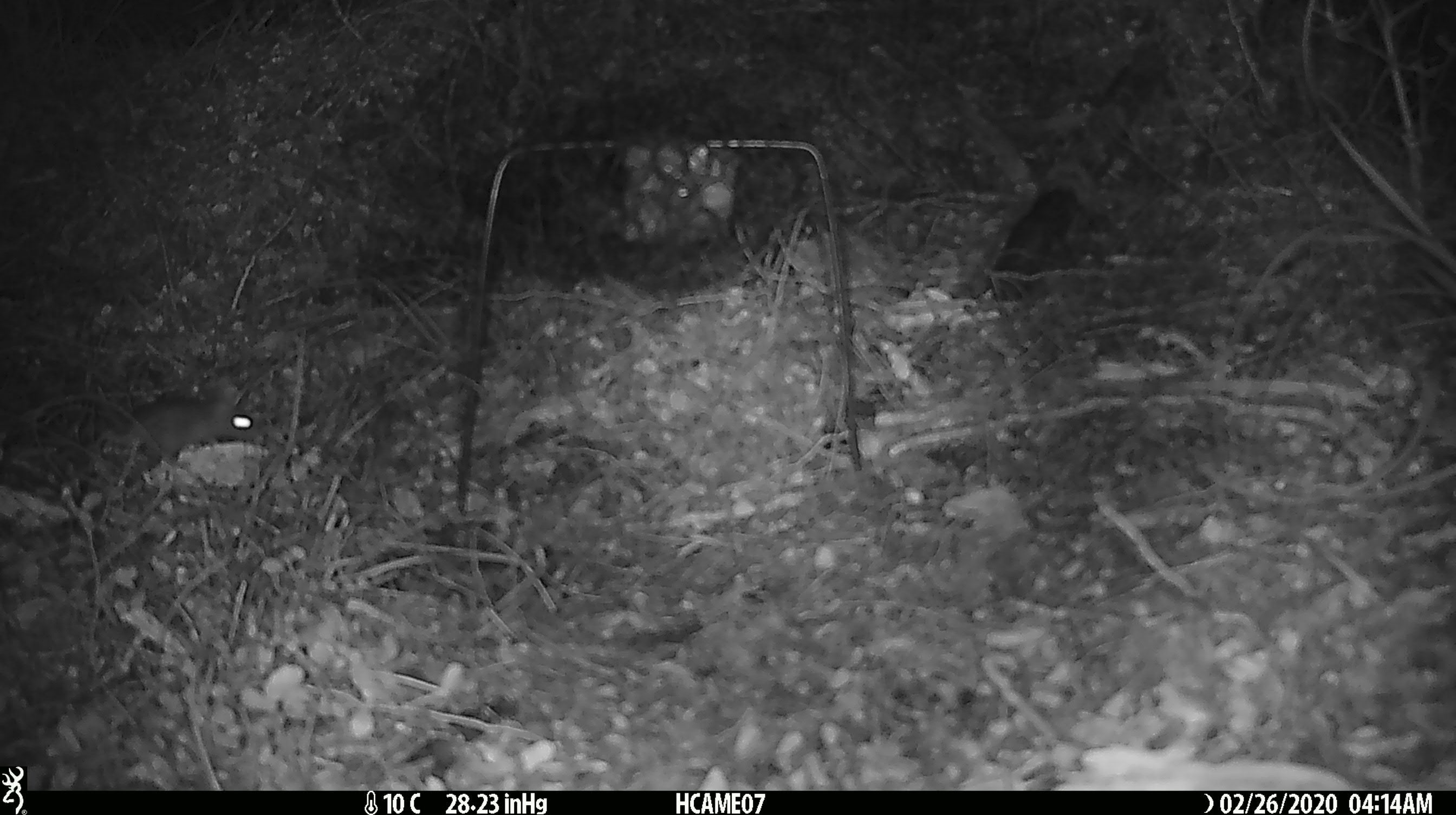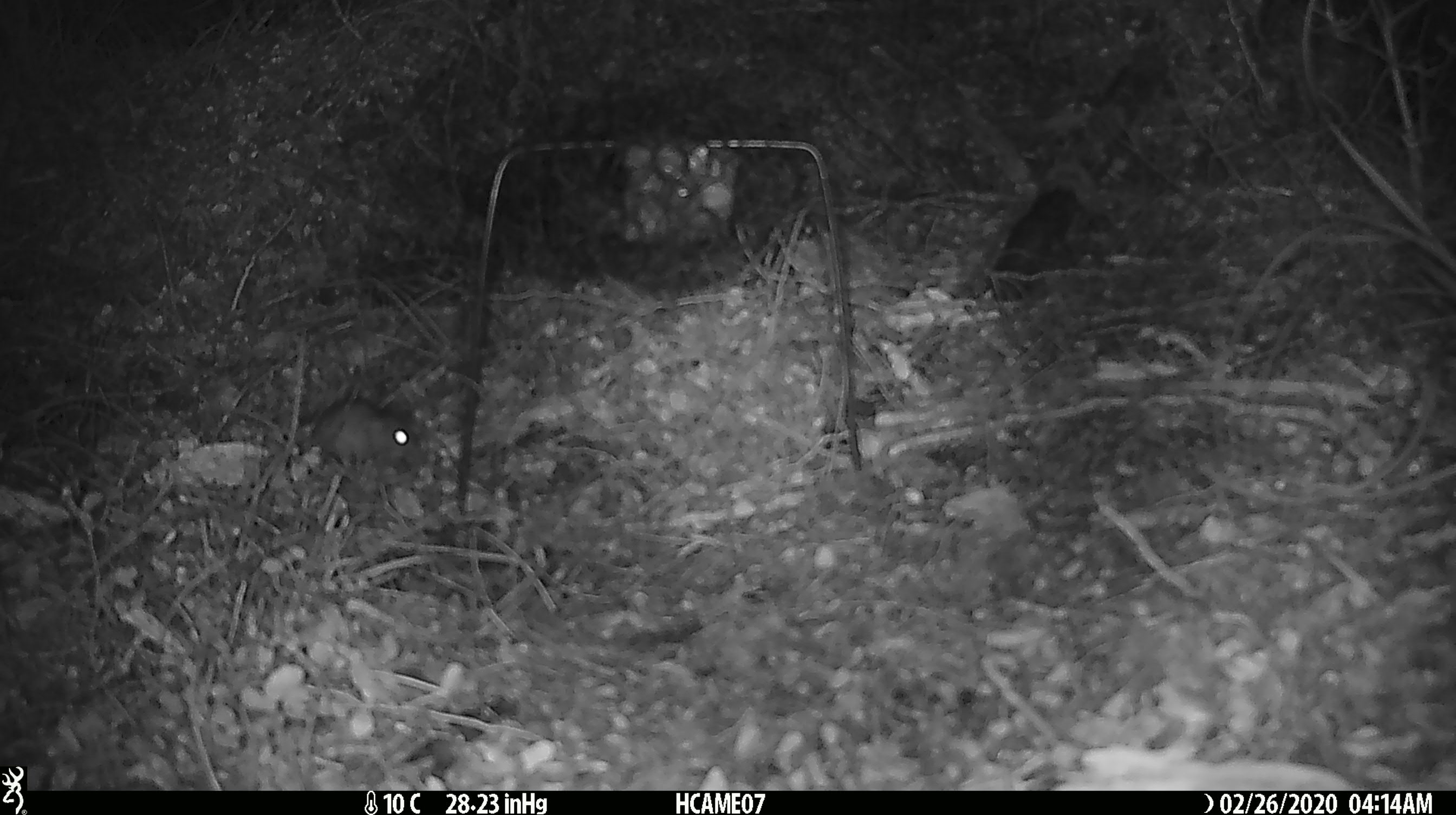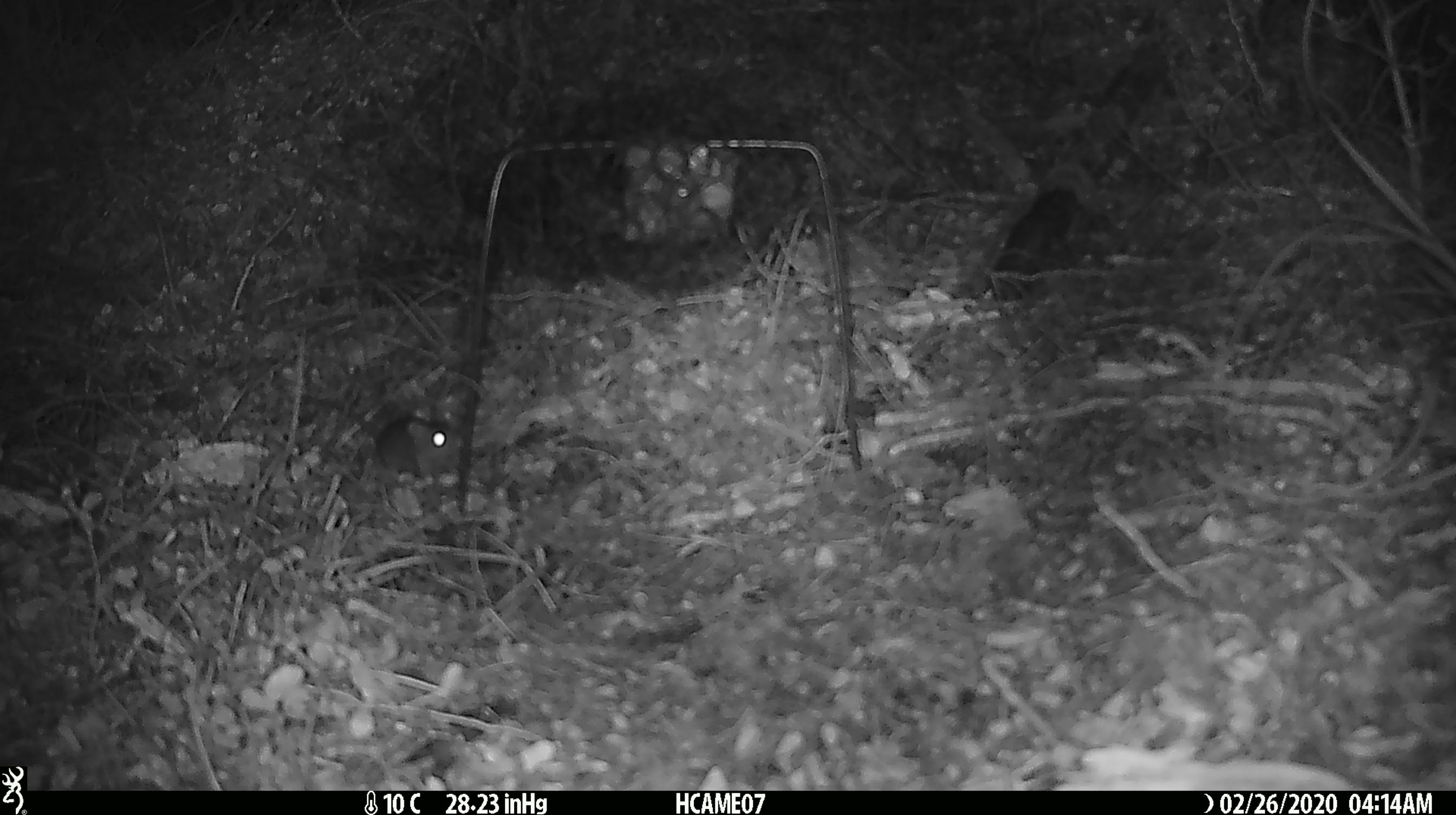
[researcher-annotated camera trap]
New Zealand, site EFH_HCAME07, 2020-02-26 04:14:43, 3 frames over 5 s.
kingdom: Animalia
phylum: Chordata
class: Mammalia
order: Rodentia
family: Muridae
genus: Mus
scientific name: Mus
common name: mouse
Mouse (Mus).